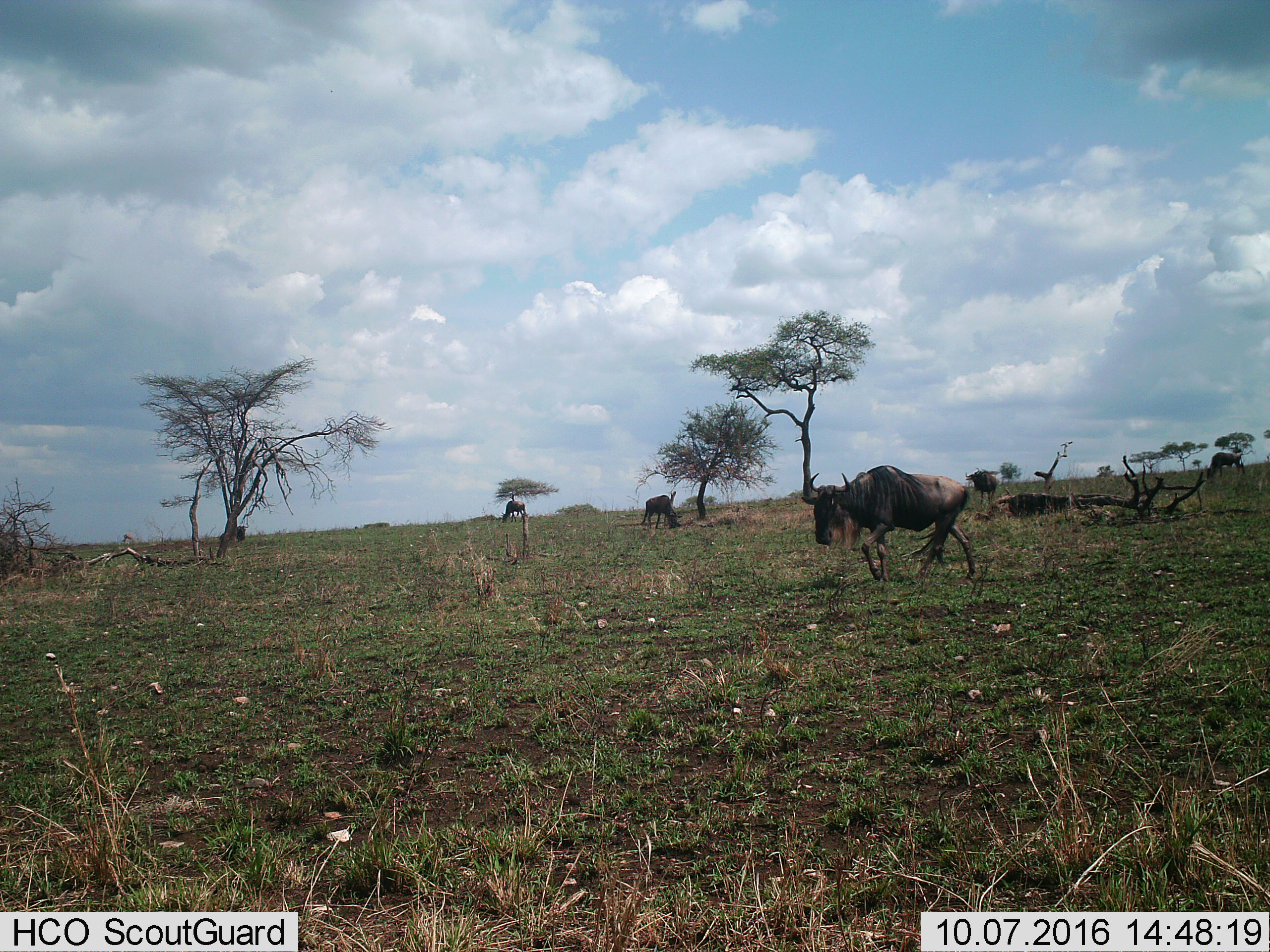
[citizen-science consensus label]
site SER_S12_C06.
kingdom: Animalia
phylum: Chordata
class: Mammalia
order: Artiodactyla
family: Bovidae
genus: Connochaetes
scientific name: Connochaetes taurinus taurinus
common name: blue wildebeest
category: wildebeestblue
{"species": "wildebeestblue (blue wildebeest) (Connochaetes taurinus taurinus)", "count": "5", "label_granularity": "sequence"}